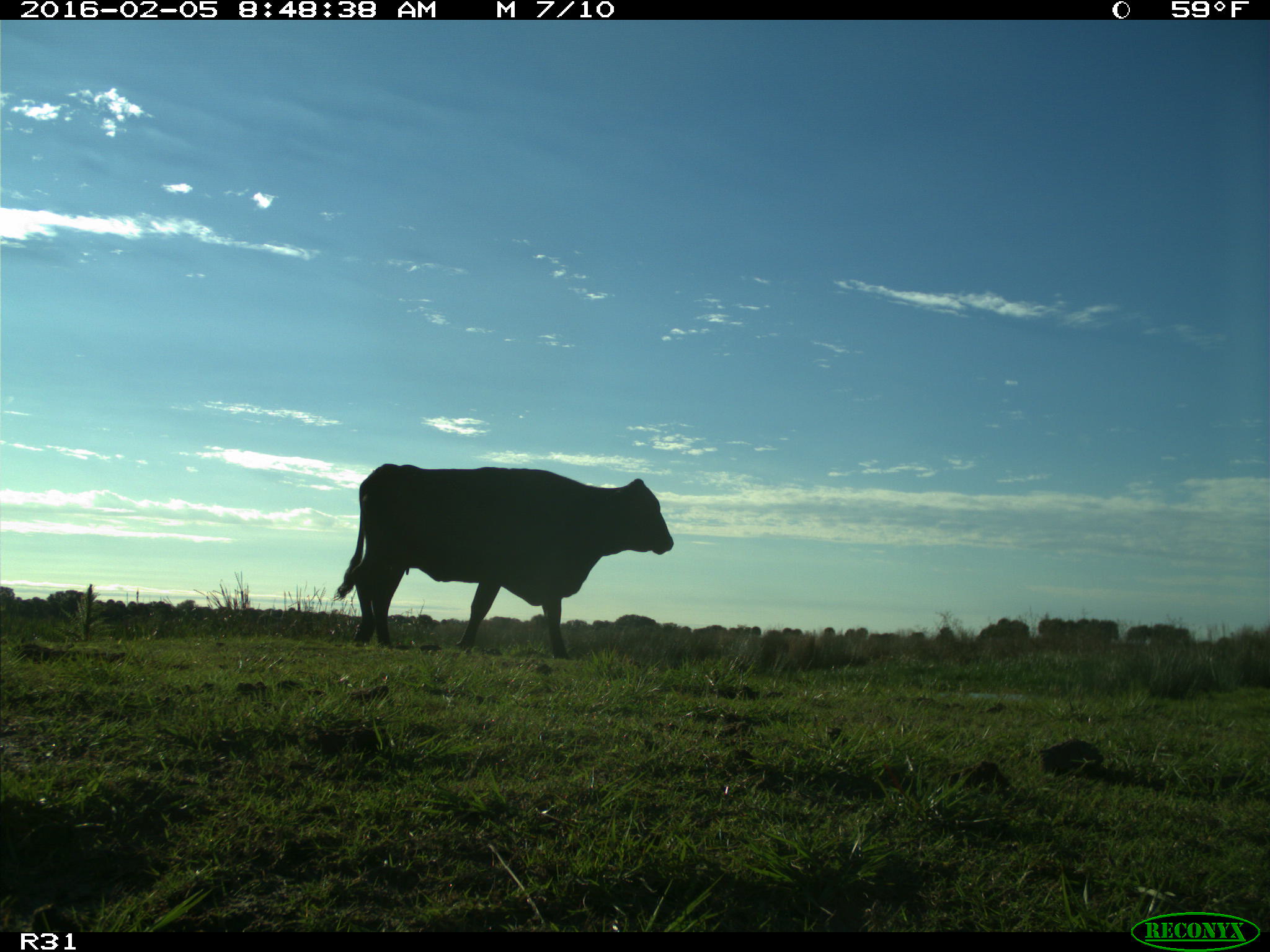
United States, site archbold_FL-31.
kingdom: Animalia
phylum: Chordata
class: Mammalia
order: Artiodactyla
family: Bovidae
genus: Bos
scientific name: Bos taurus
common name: domestic cow